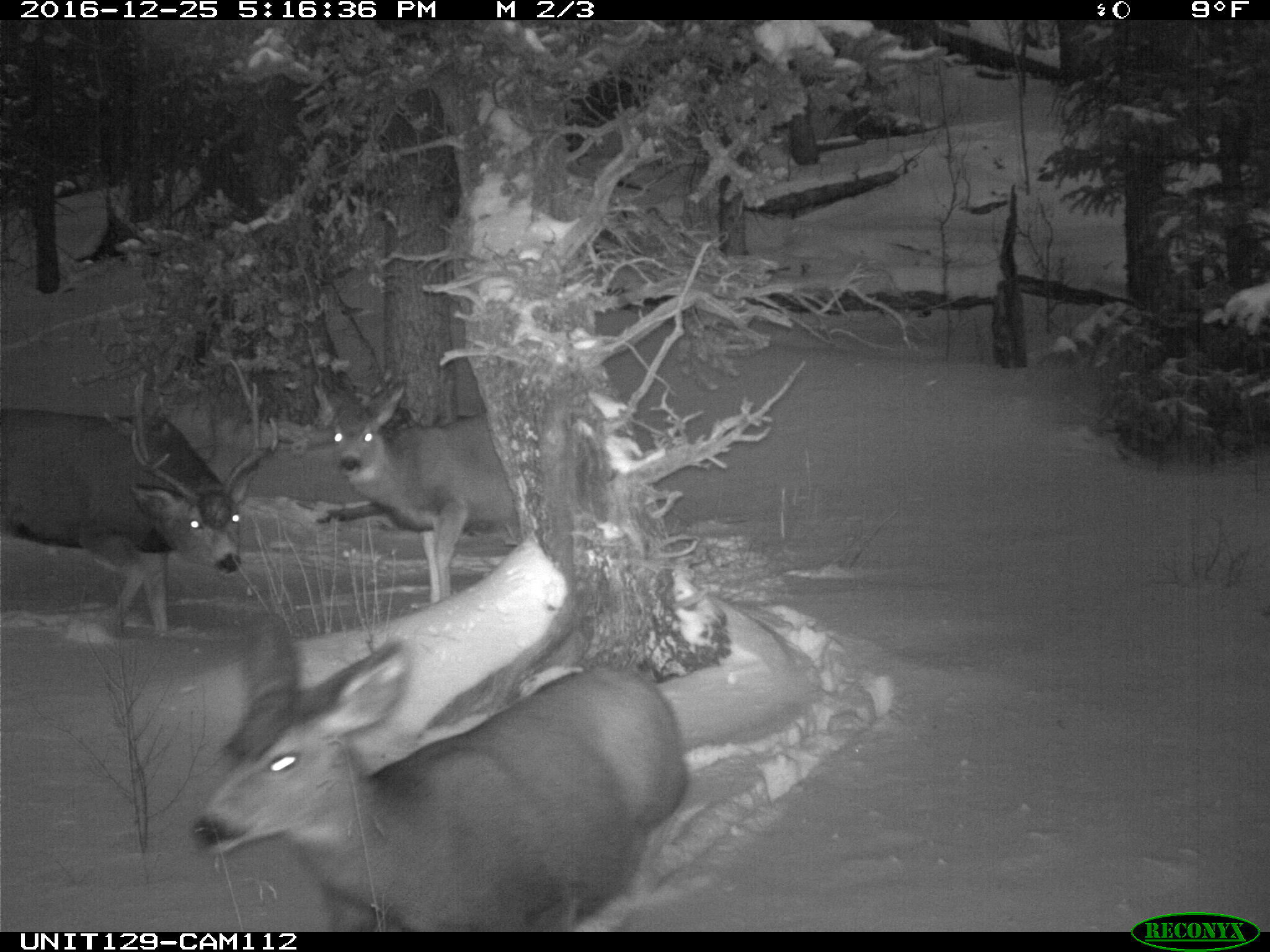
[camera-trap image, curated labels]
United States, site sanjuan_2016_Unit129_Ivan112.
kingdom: Animalia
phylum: Chordata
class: Mammalia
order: Artiodactyla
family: Cervidae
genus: Odocoileus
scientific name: Odocoileus hemionus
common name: mule deer